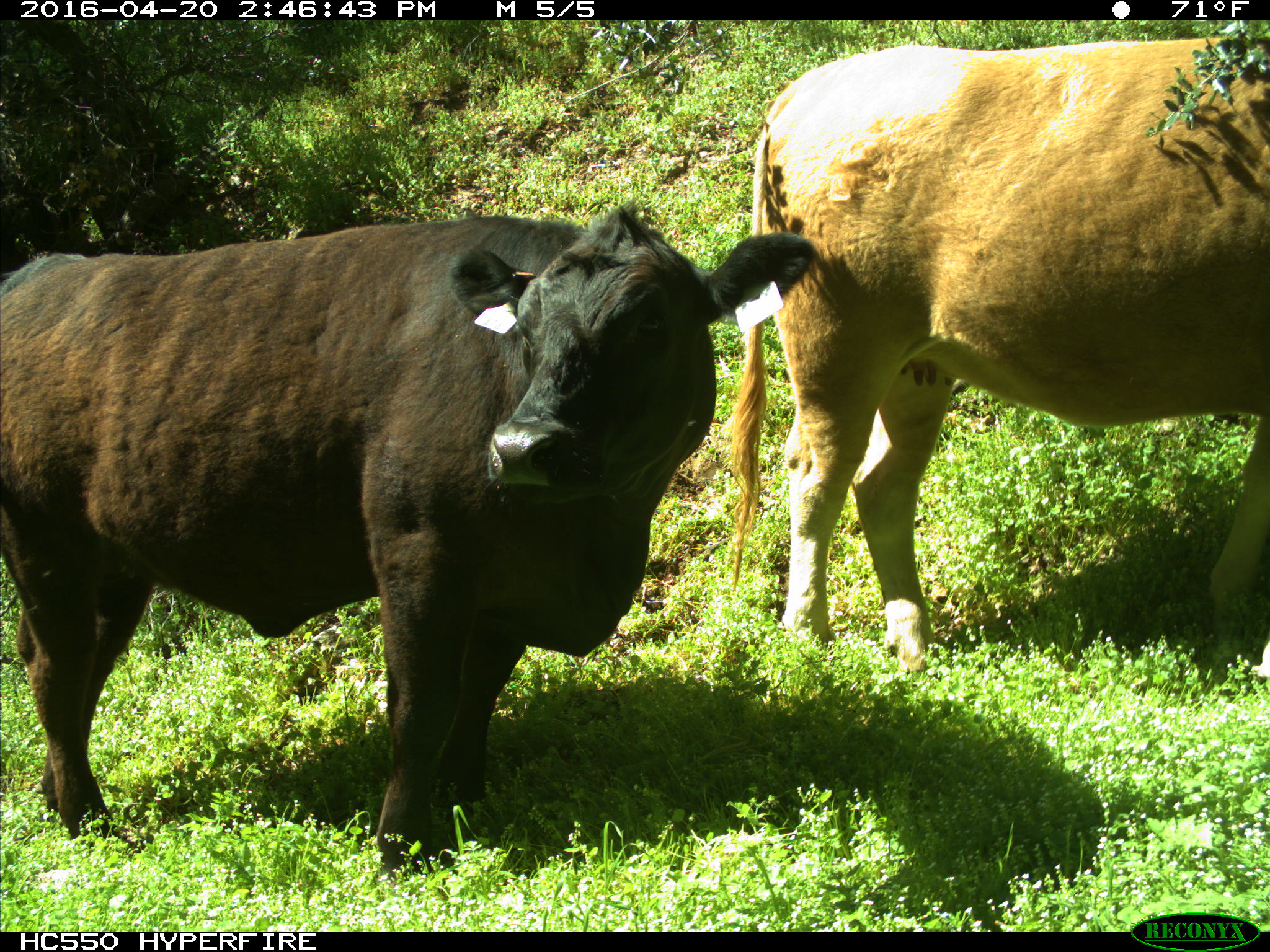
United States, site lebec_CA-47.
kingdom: Animalia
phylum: Chordata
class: Mammalia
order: Artiodactyla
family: Bovidae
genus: Bos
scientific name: Bos taurus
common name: domestic cow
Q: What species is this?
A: Bos taurus (domestic cow).